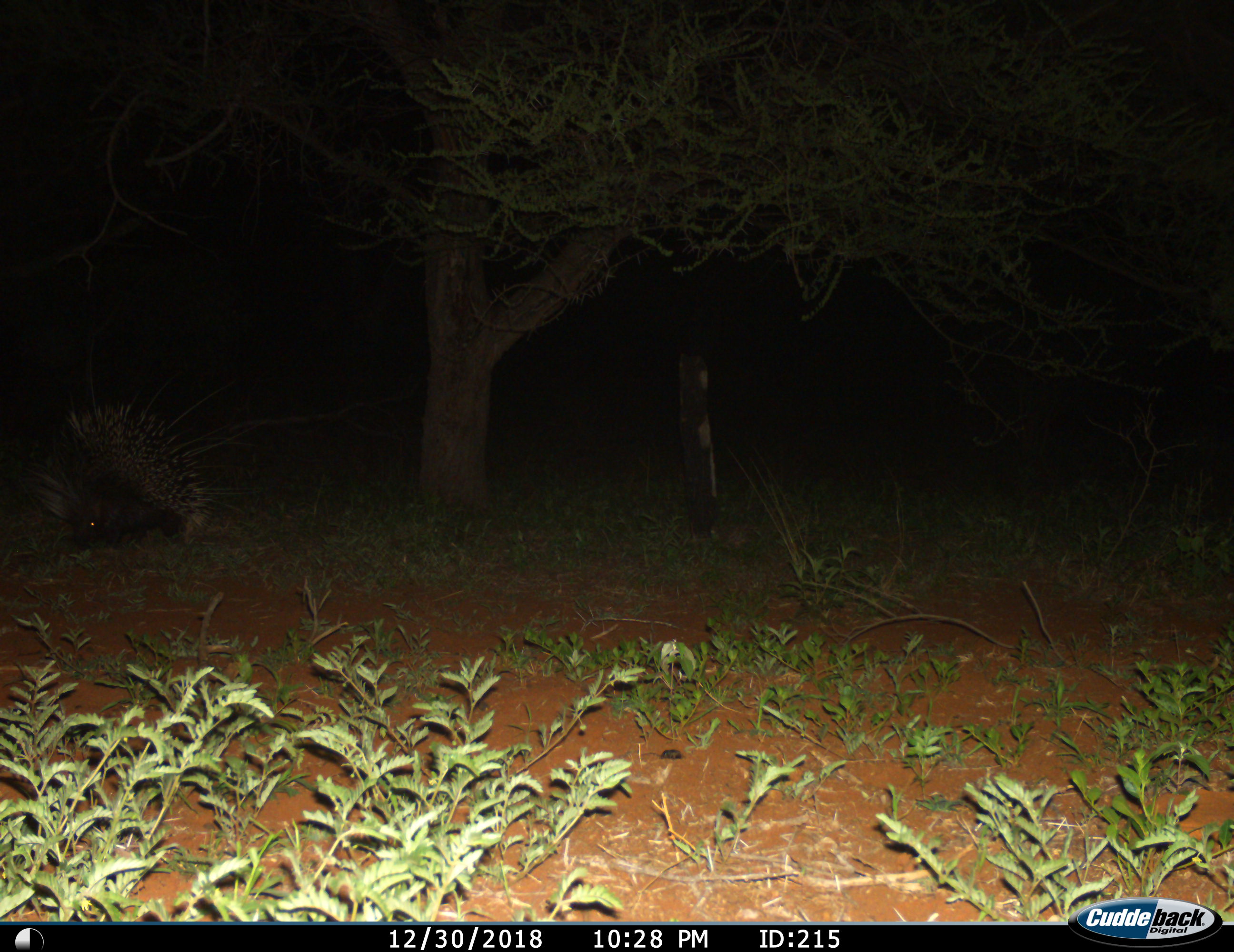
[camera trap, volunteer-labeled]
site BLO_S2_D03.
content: unidentified animal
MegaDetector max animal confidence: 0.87